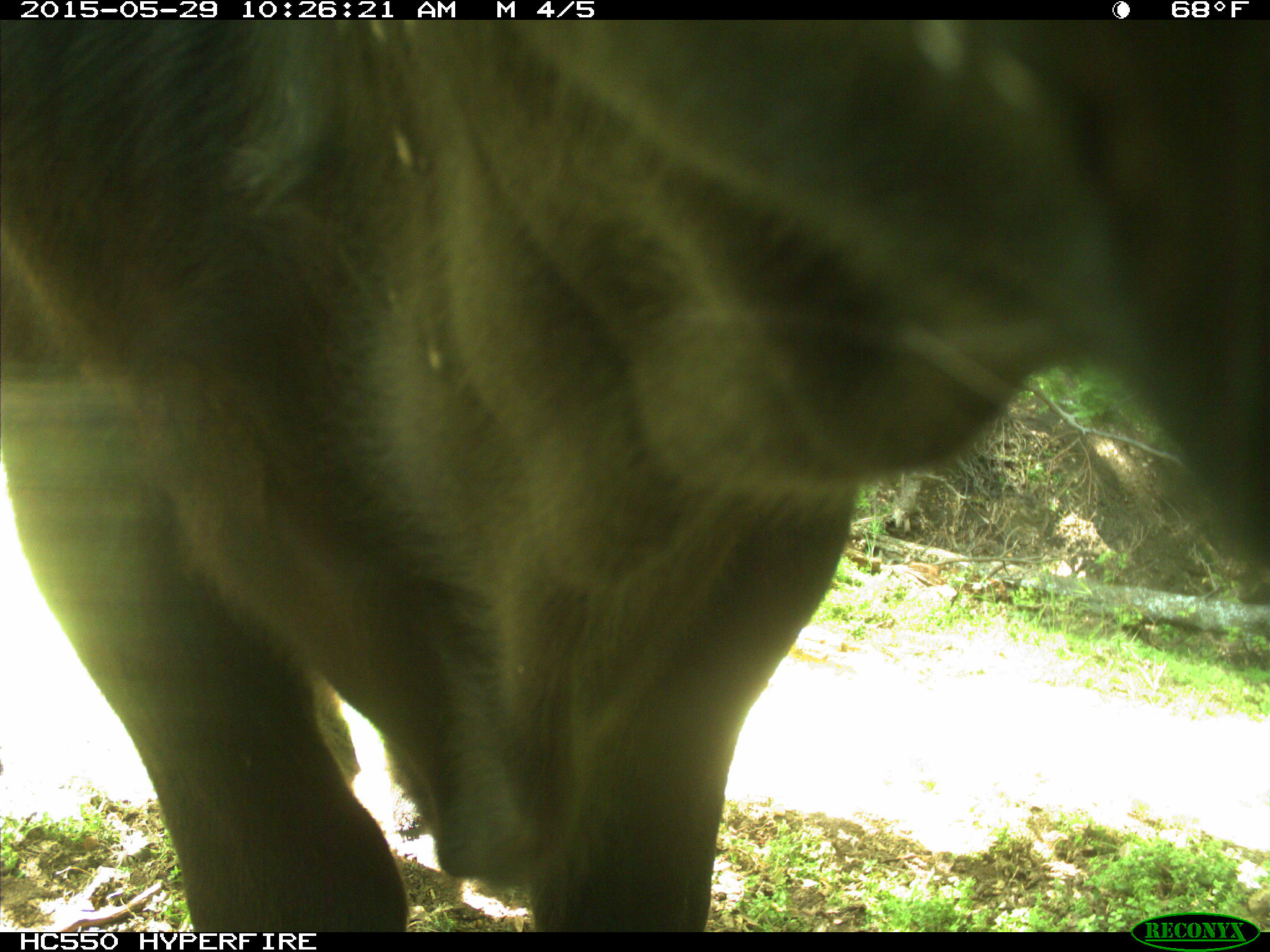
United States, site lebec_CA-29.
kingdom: Animalia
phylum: Chordata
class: Mammalia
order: Artiodactyla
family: Bovidae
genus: Bos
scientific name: Bos taurus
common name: domestic cow